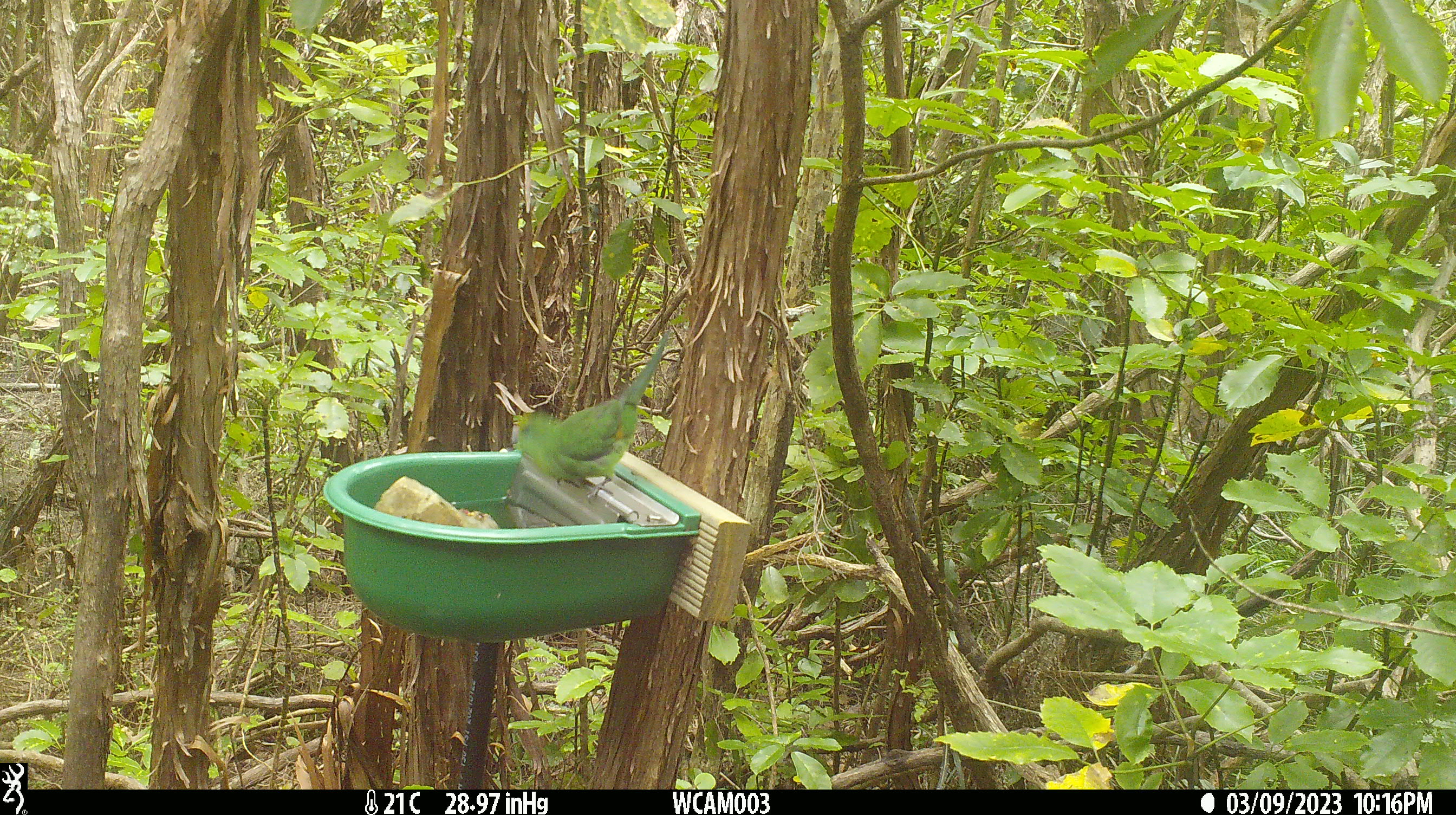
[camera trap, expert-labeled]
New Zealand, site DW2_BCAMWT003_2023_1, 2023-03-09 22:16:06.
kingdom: Animalia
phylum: Chordata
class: Aves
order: Psittaciformes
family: Psittaculidae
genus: Cyanoramphus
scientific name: Cyanoramphus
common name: parakeet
Parakeet (Cyanoramphus).